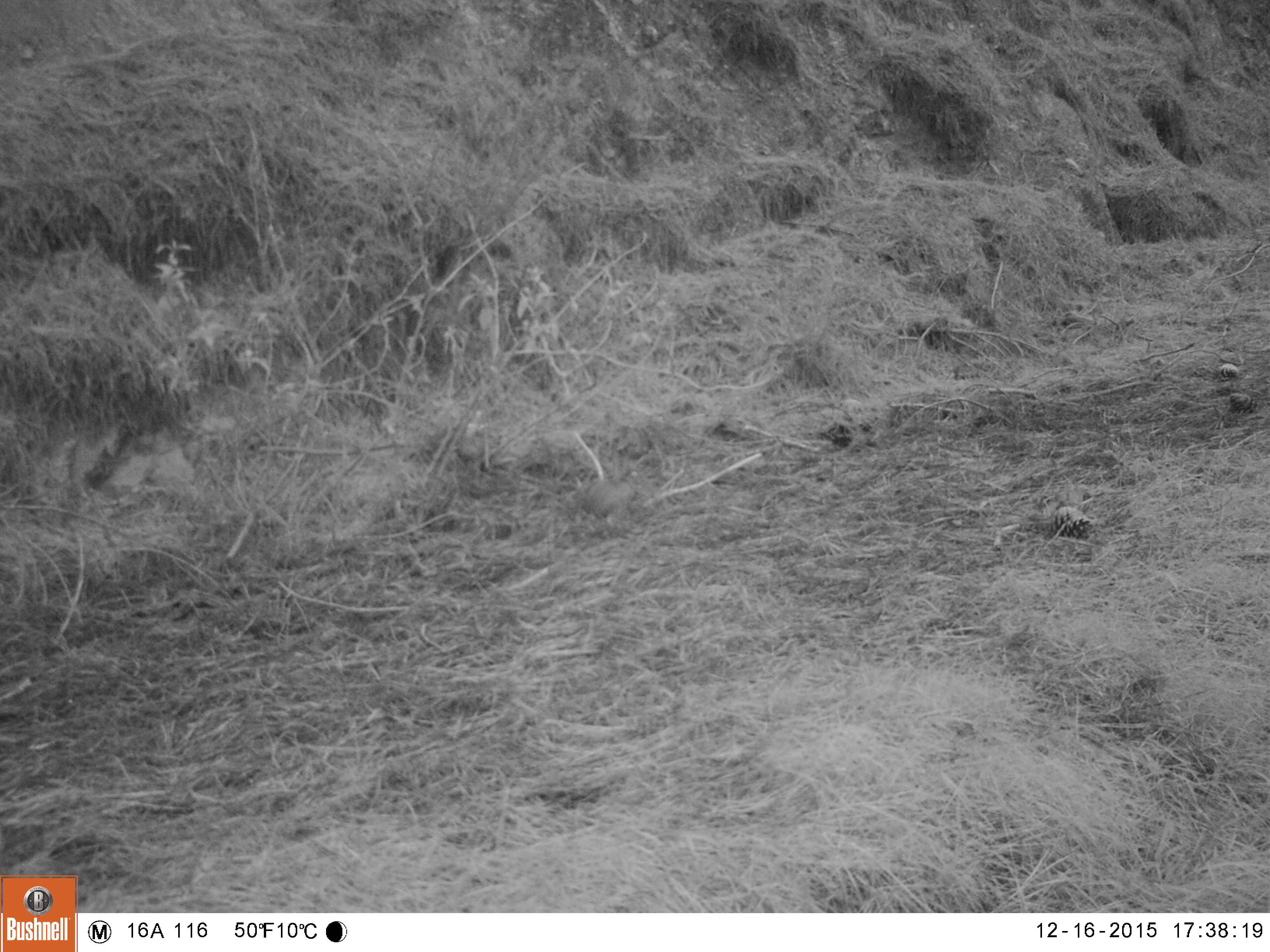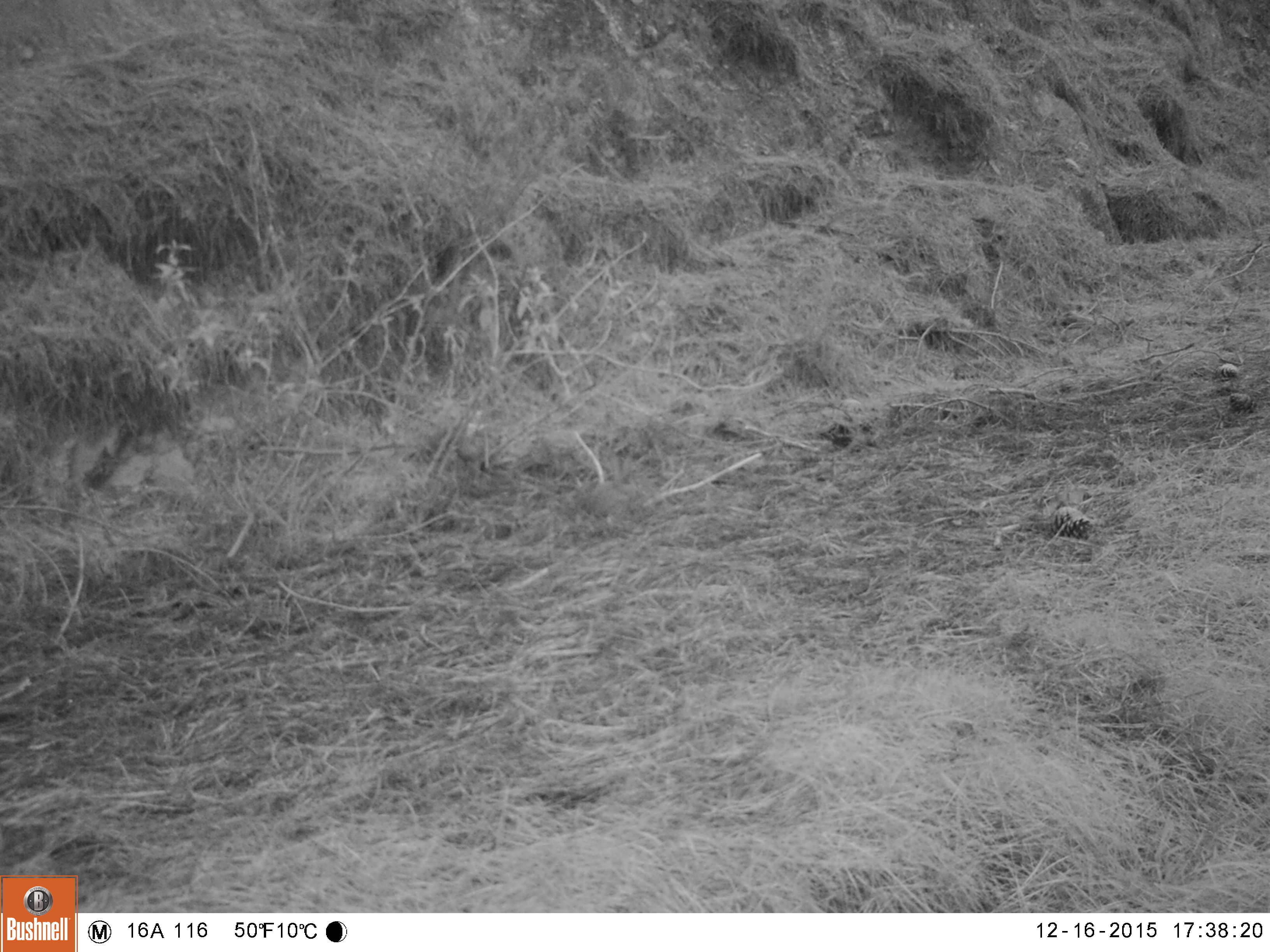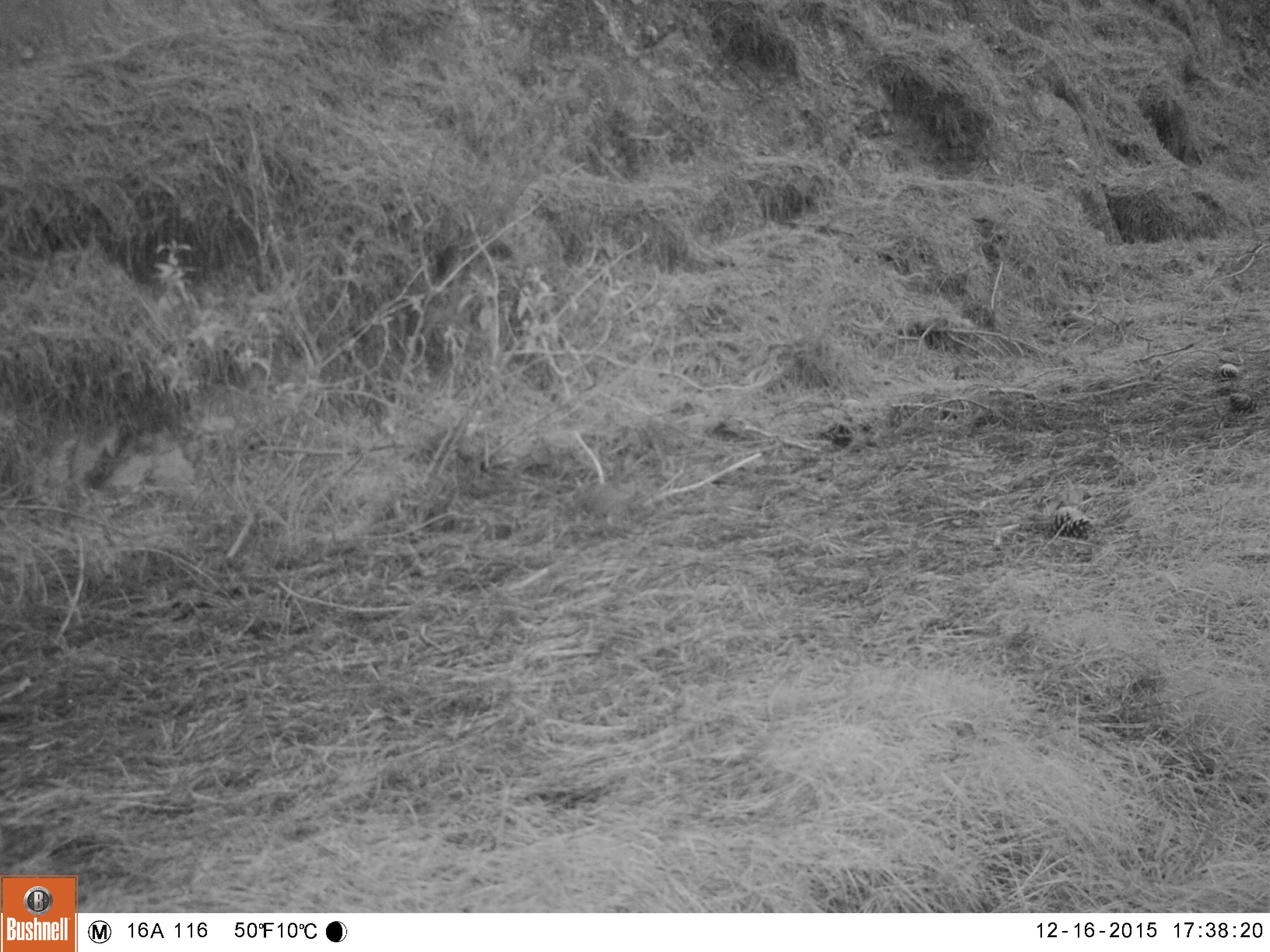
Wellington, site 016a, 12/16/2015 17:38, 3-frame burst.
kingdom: Animalia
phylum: Chordata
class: Mammalia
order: Lagomorpha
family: Leporidae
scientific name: Leporidae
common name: rabbit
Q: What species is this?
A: Rabbit (Leporidae).